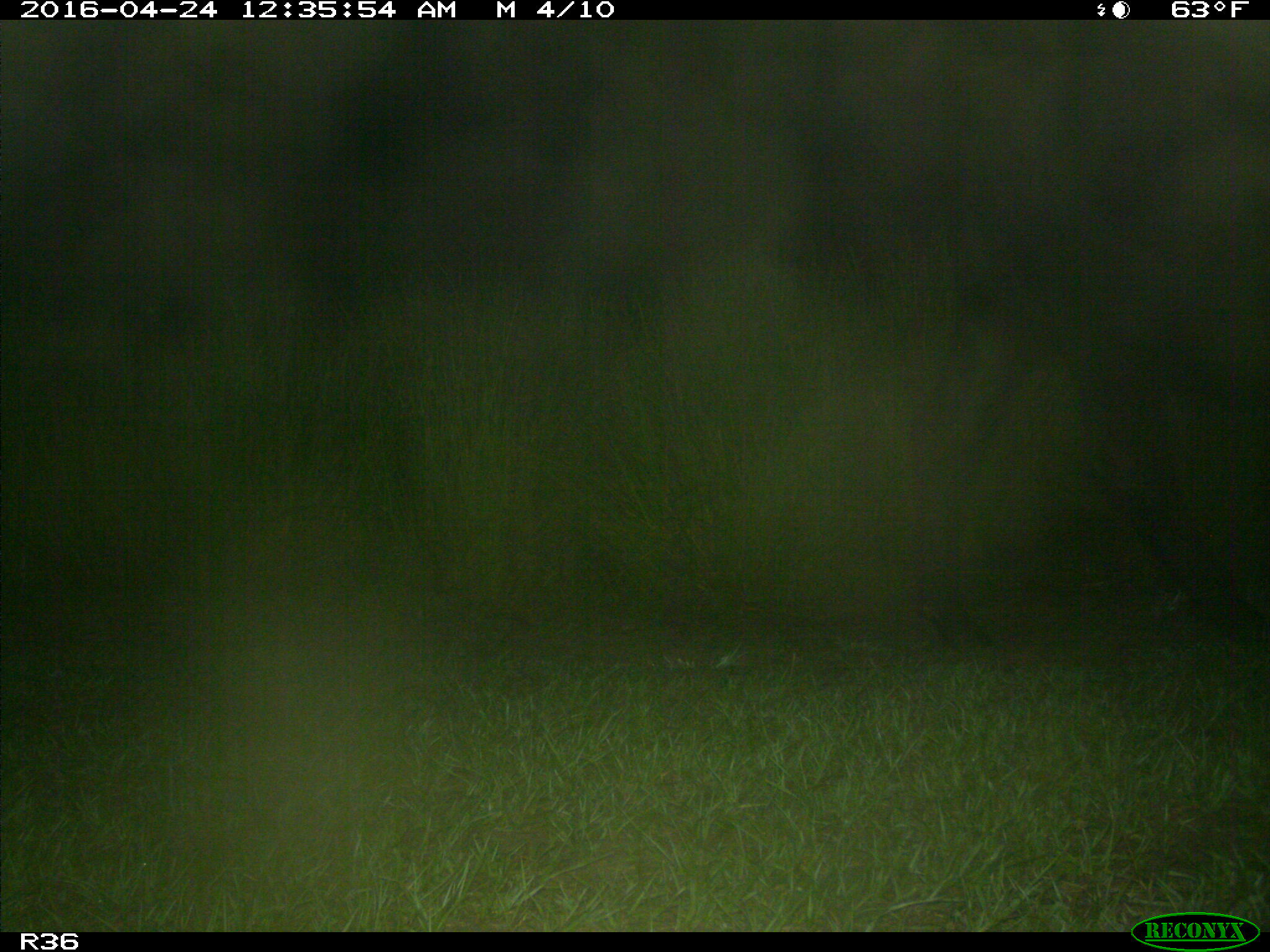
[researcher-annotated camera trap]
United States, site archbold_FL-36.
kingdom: Animalia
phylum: Chordata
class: Mammalia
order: Artiodactyla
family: Bovidae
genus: Bos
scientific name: Bos taurus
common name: domestic cow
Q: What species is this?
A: Bos taurus (domestic cow).